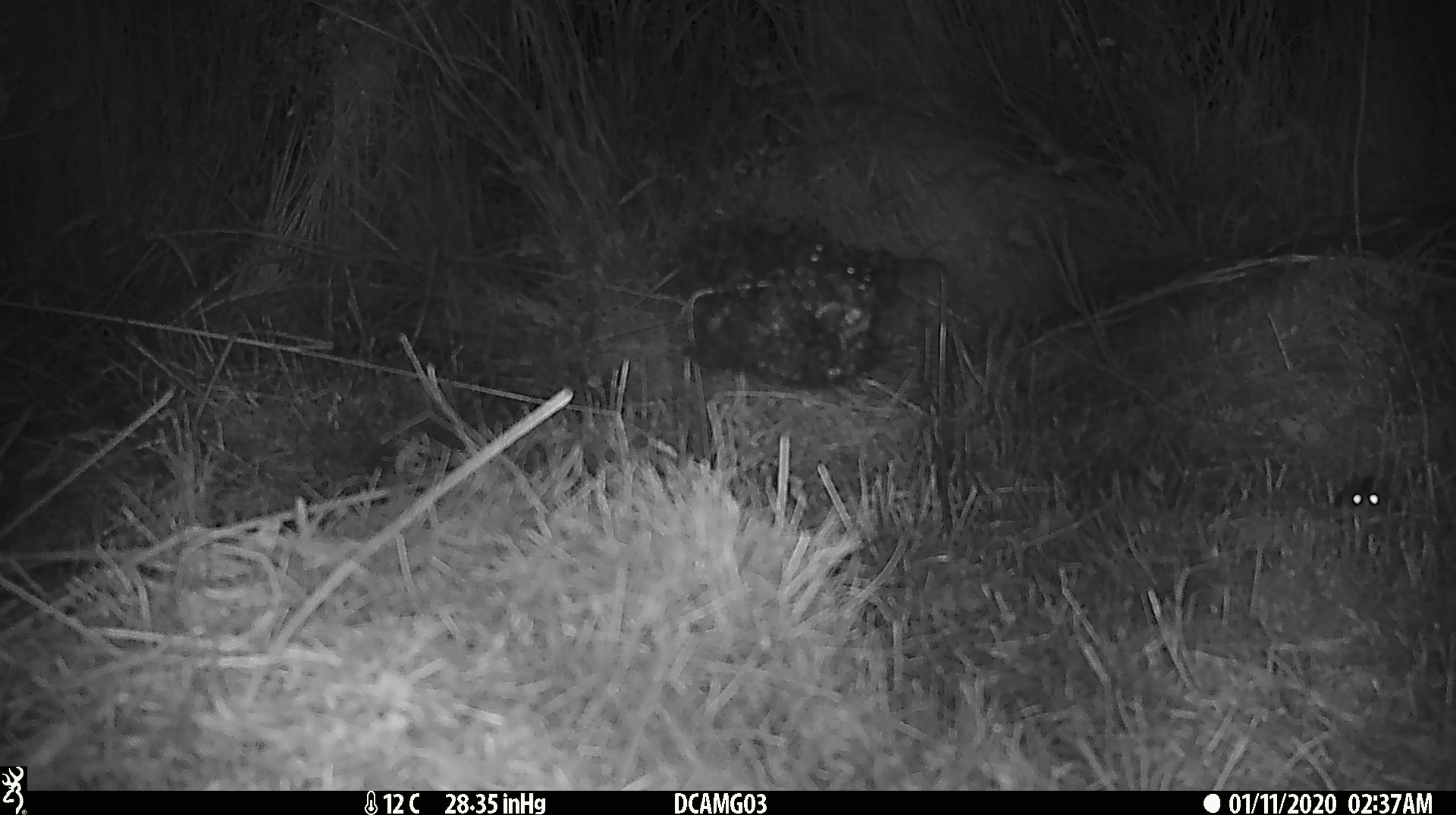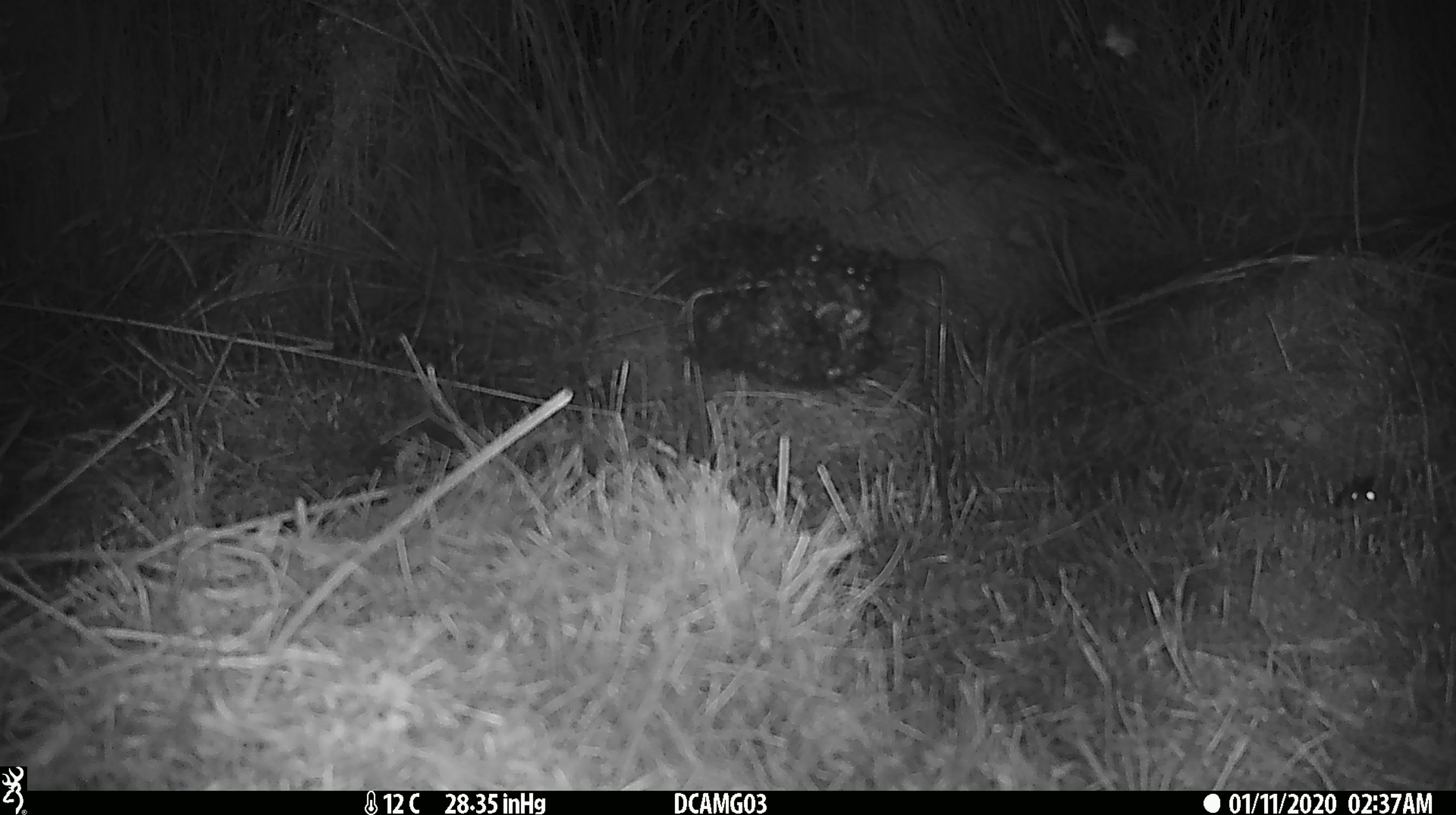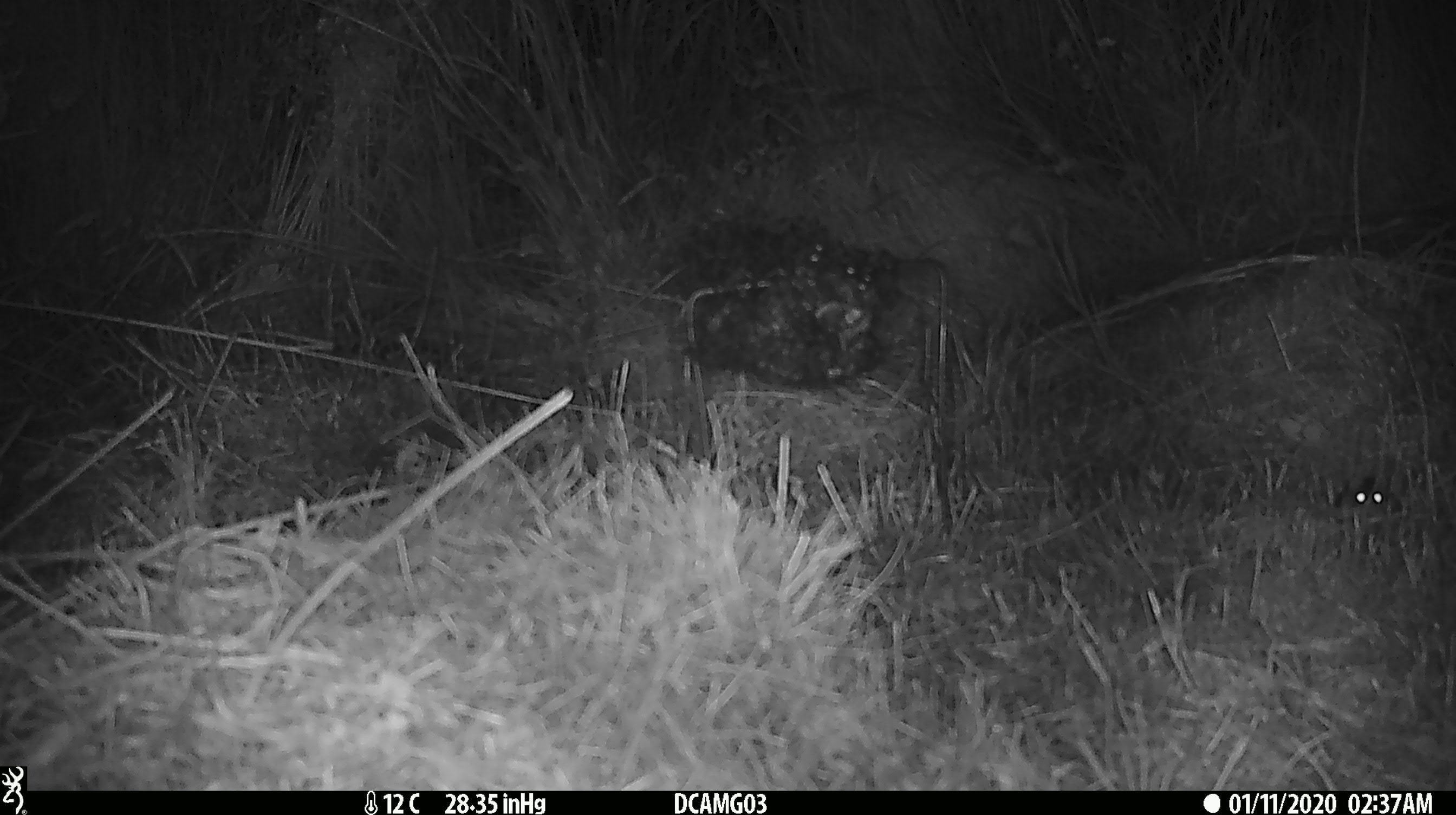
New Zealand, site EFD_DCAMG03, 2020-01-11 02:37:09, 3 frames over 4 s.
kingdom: Animalia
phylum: Chordata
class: Mammalia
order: Rodentia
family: Muridae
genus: Mus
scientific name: Mus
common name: mouse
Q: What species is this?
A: Mouse (Mus).